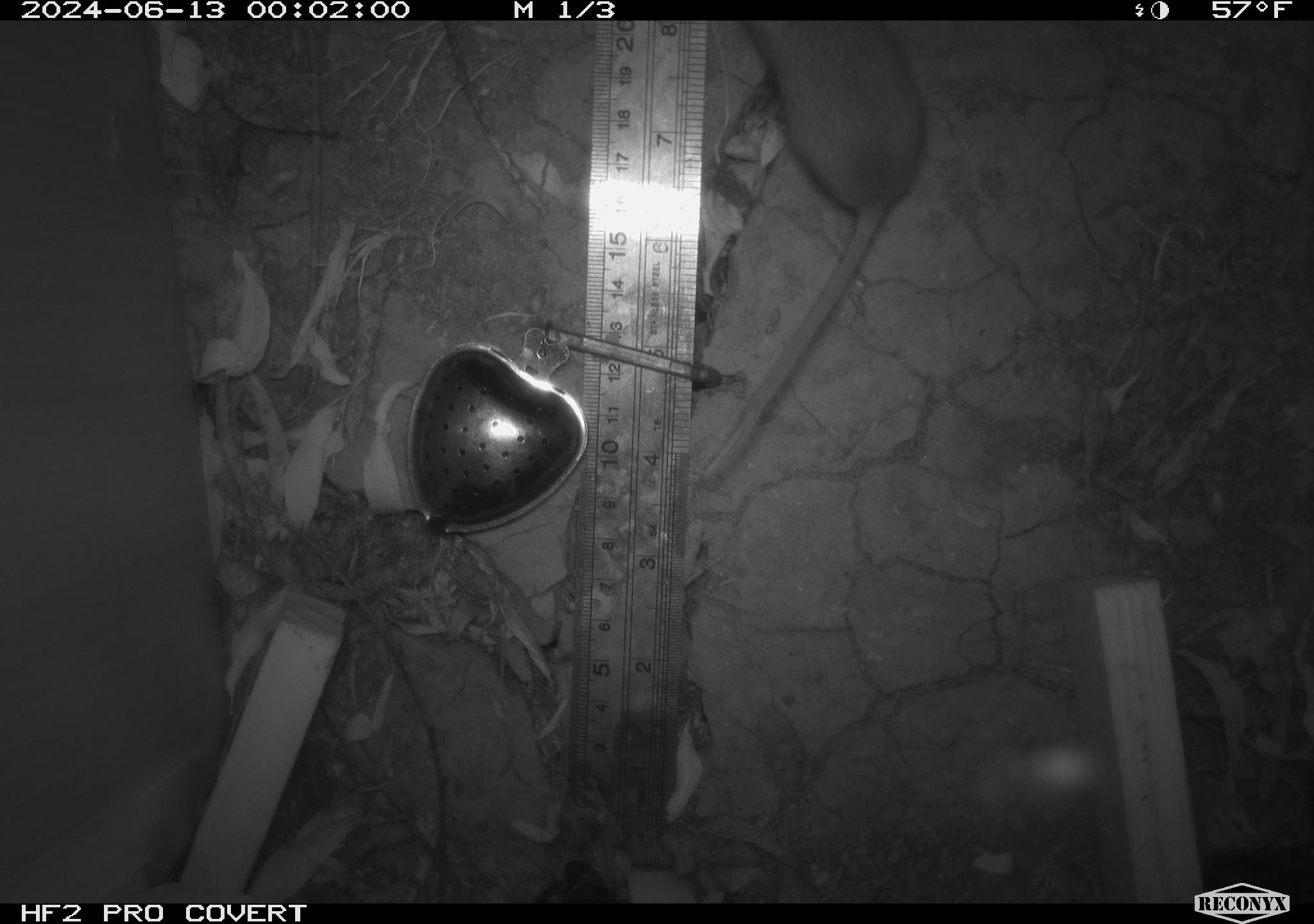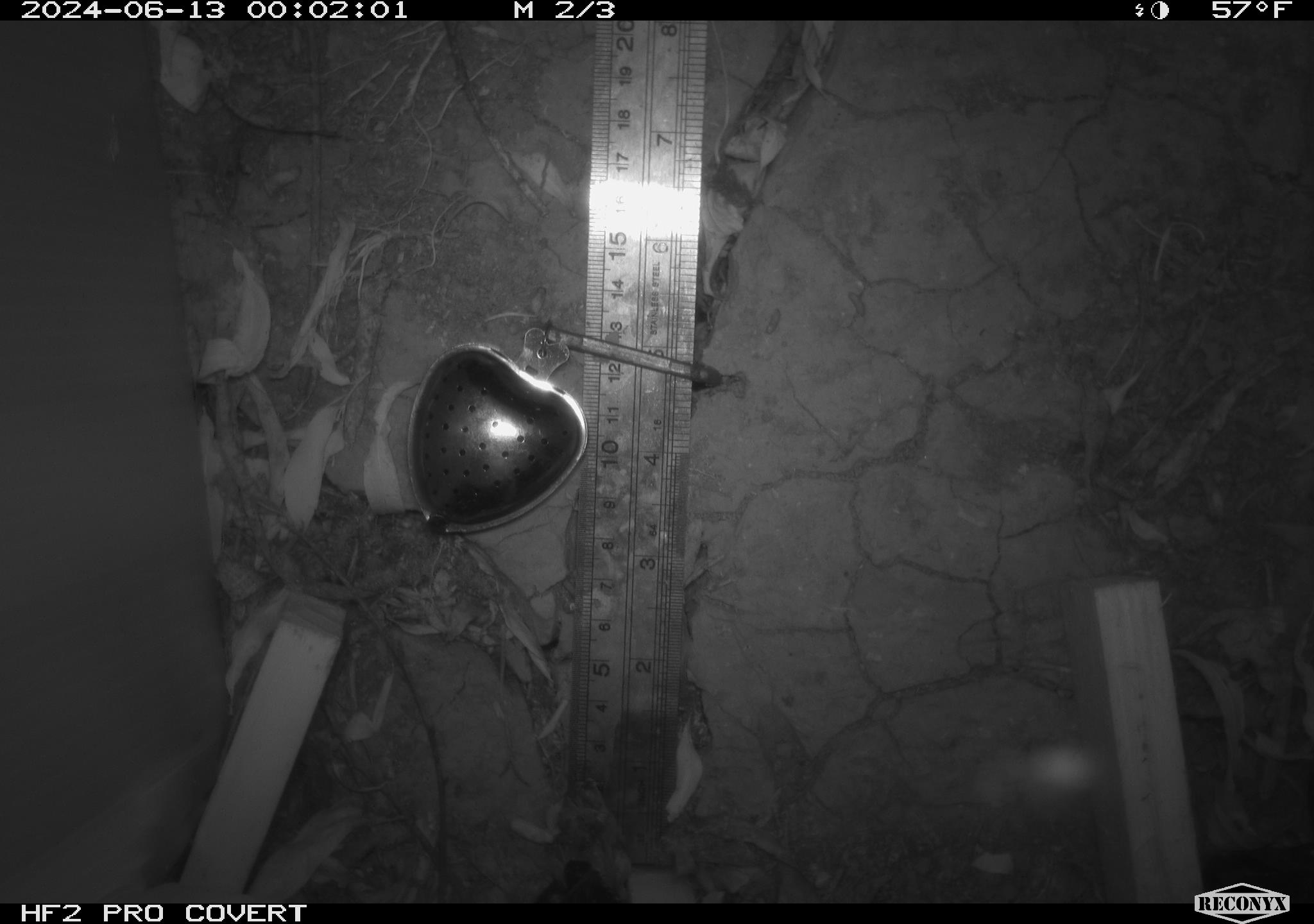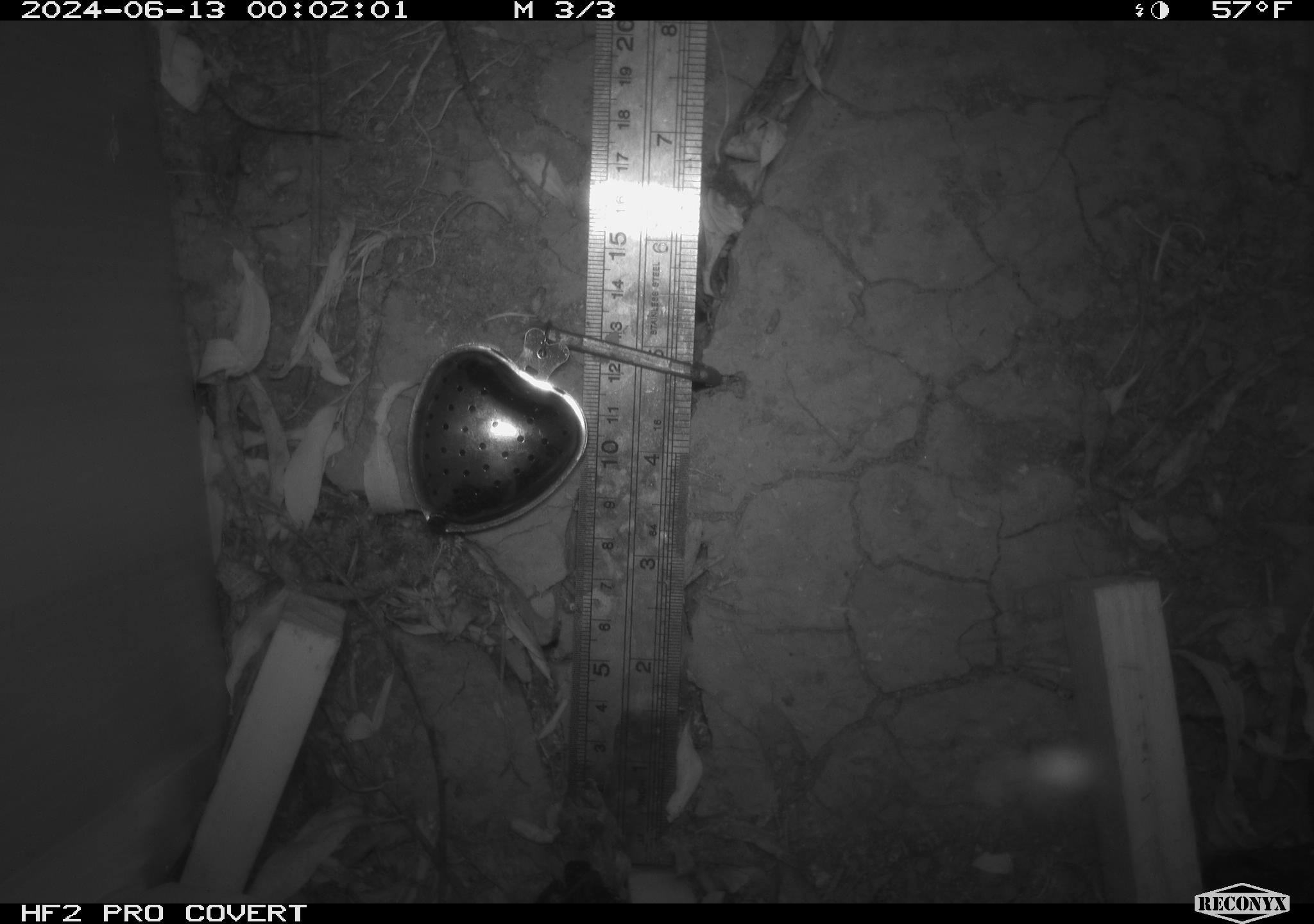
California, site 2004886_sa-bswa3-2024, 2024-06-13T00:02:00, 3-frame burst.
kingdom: Animalia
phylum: Chordata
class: Mammalia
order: Rodentia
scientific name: Rodentia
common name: mouse species